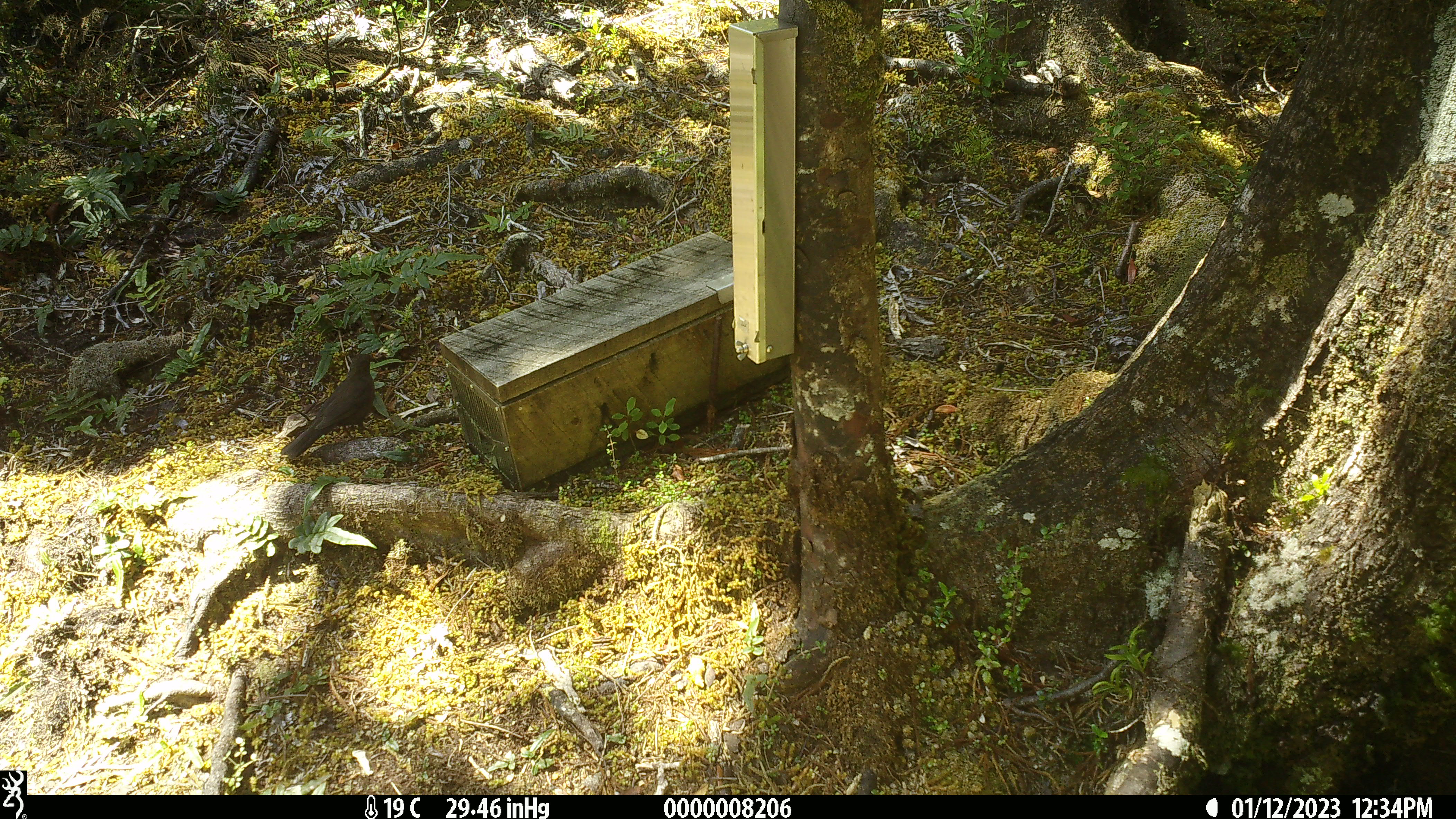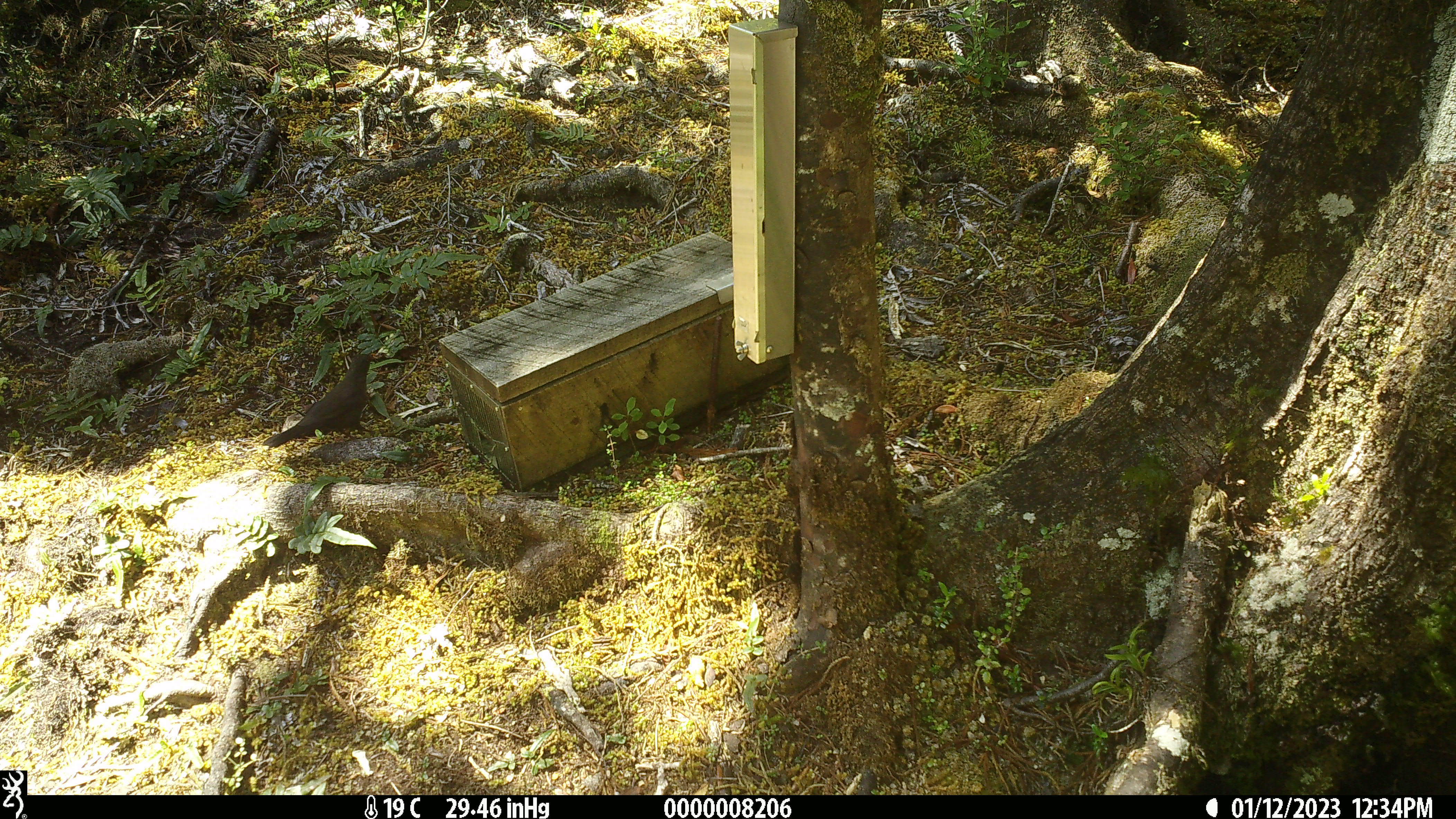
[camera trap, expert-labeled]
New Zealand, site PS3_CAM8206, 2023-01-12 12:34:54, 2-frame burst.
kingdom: Animalia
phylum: Chordata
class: Aves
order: Passeriformes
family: Turdidae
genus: Turdus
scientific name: Turdus merula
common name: eurasian blackbird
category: blackbird